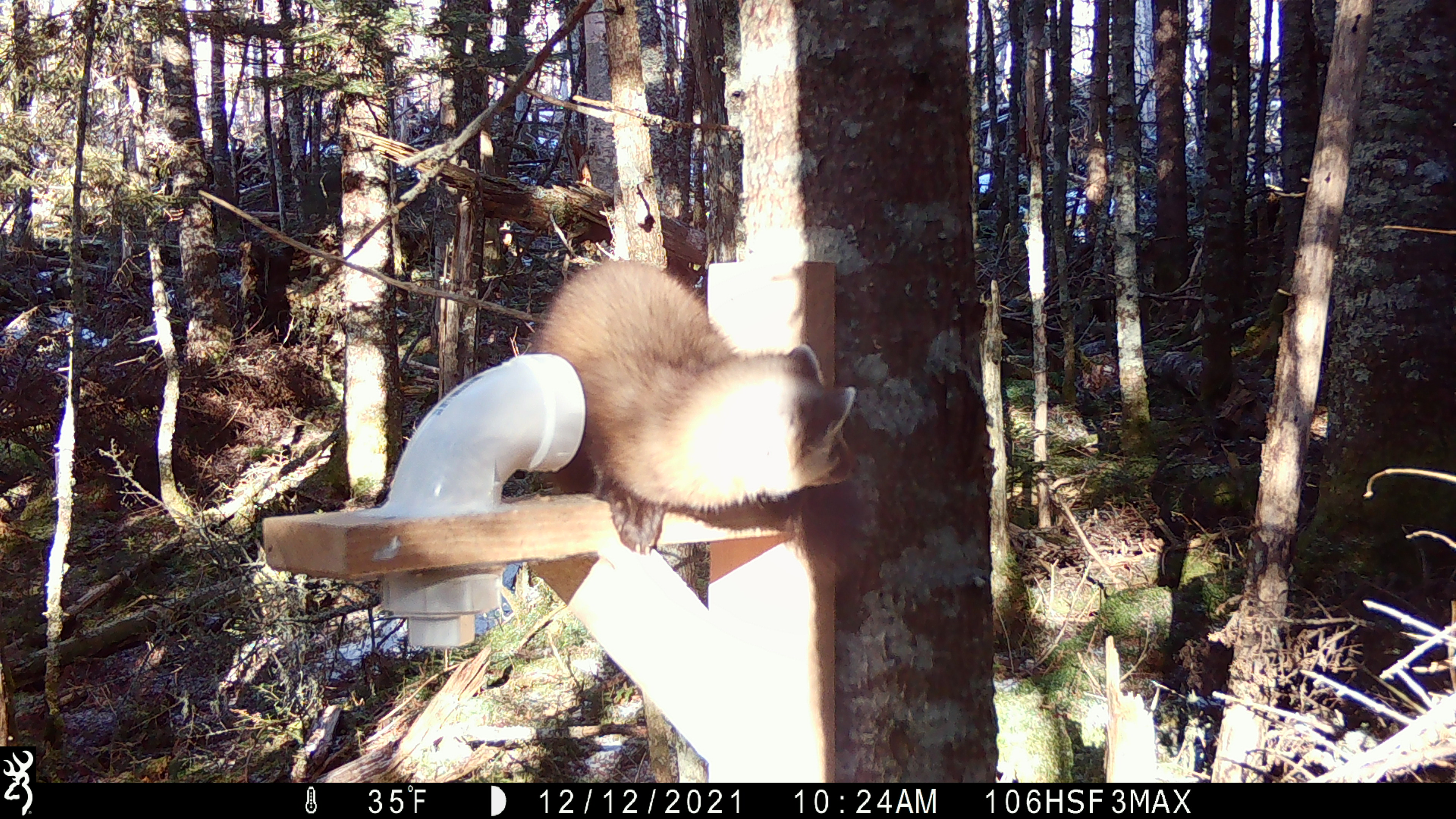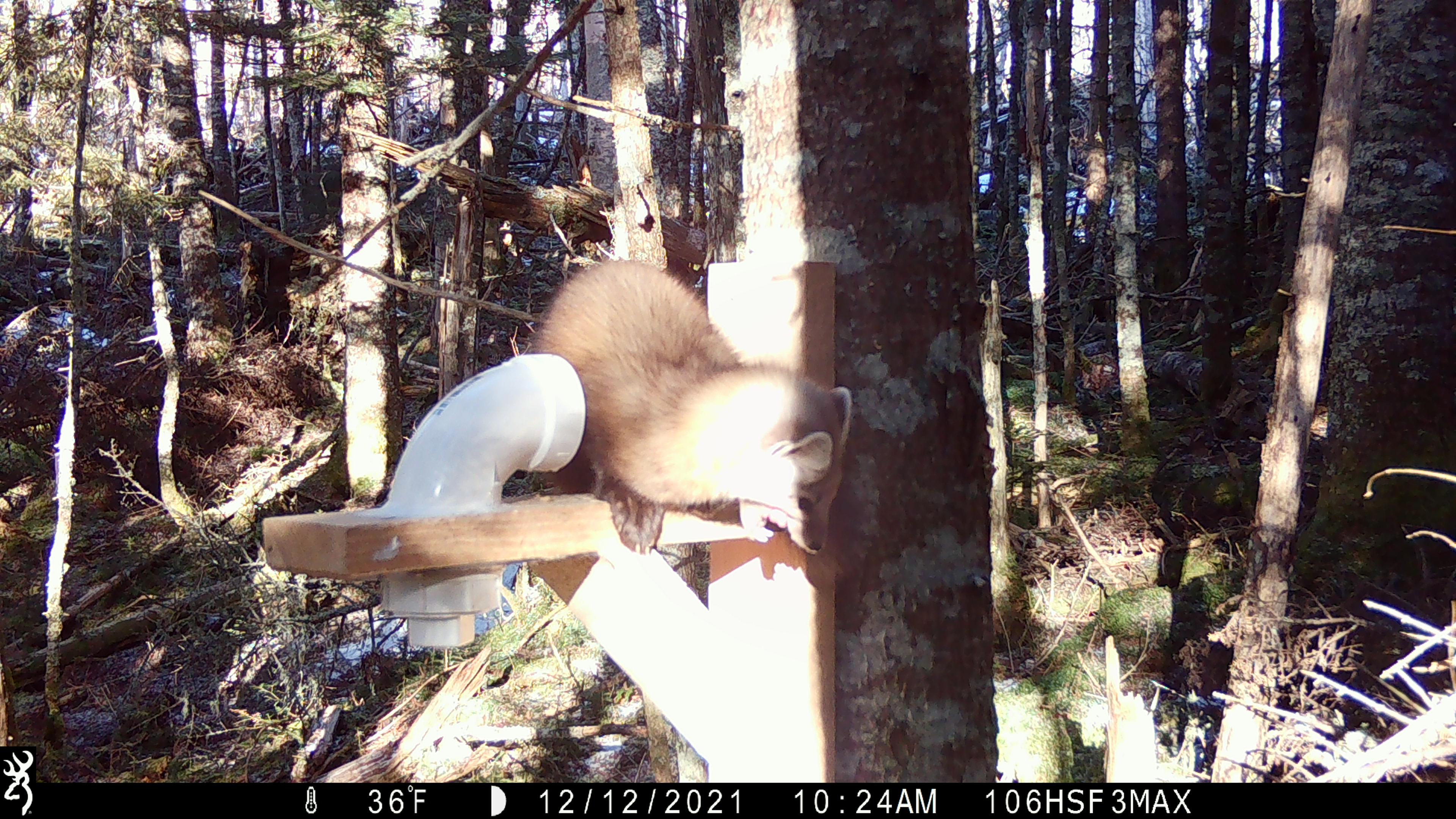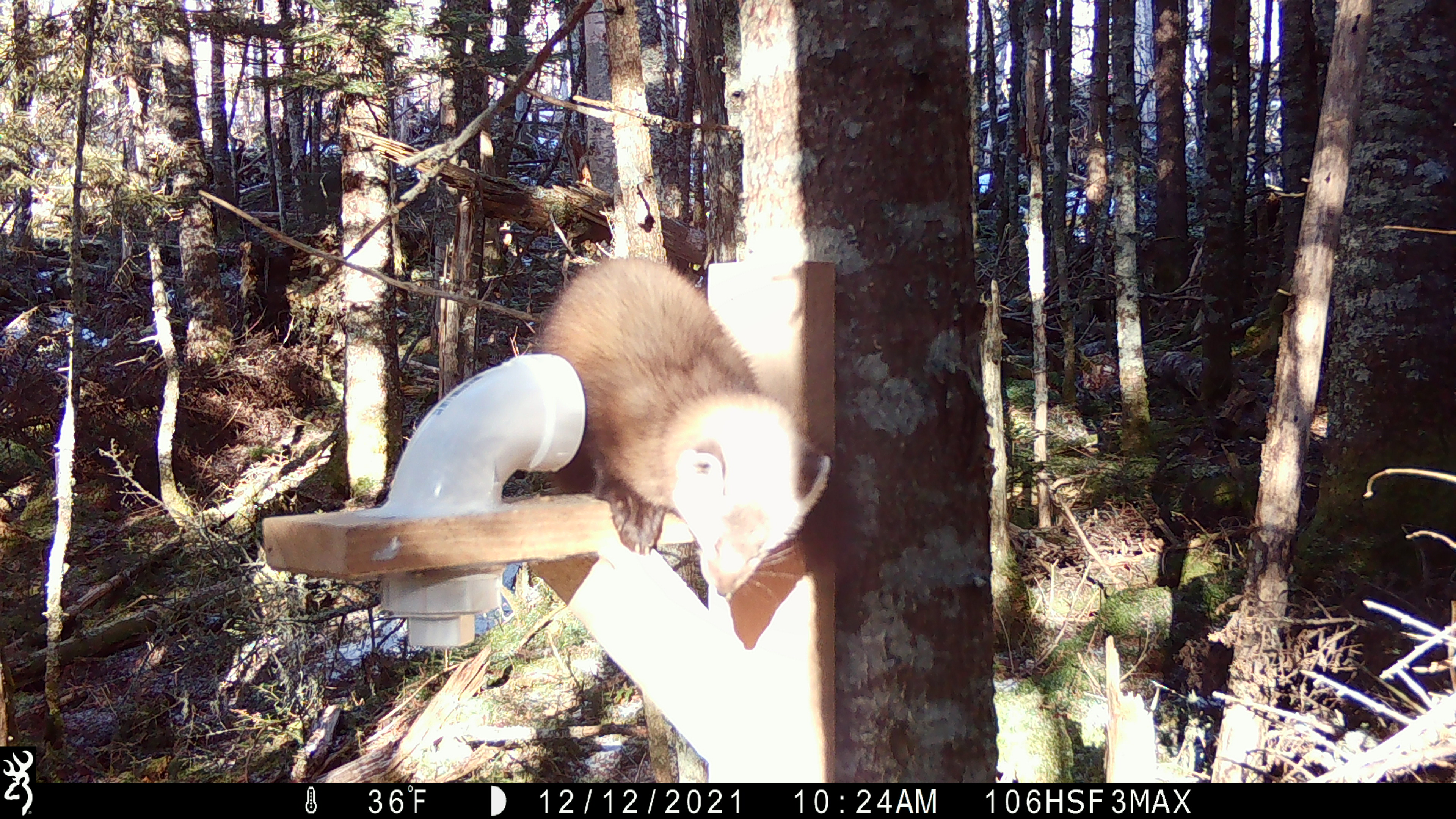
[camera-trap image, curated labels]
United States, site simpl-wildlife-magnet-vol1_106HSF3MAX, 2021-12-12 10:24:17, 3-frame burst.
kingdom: Animalia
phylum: Chordata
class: Mammalia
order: Carnivora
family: Mustelidae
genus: Martes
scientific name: Martes americana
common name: american marten